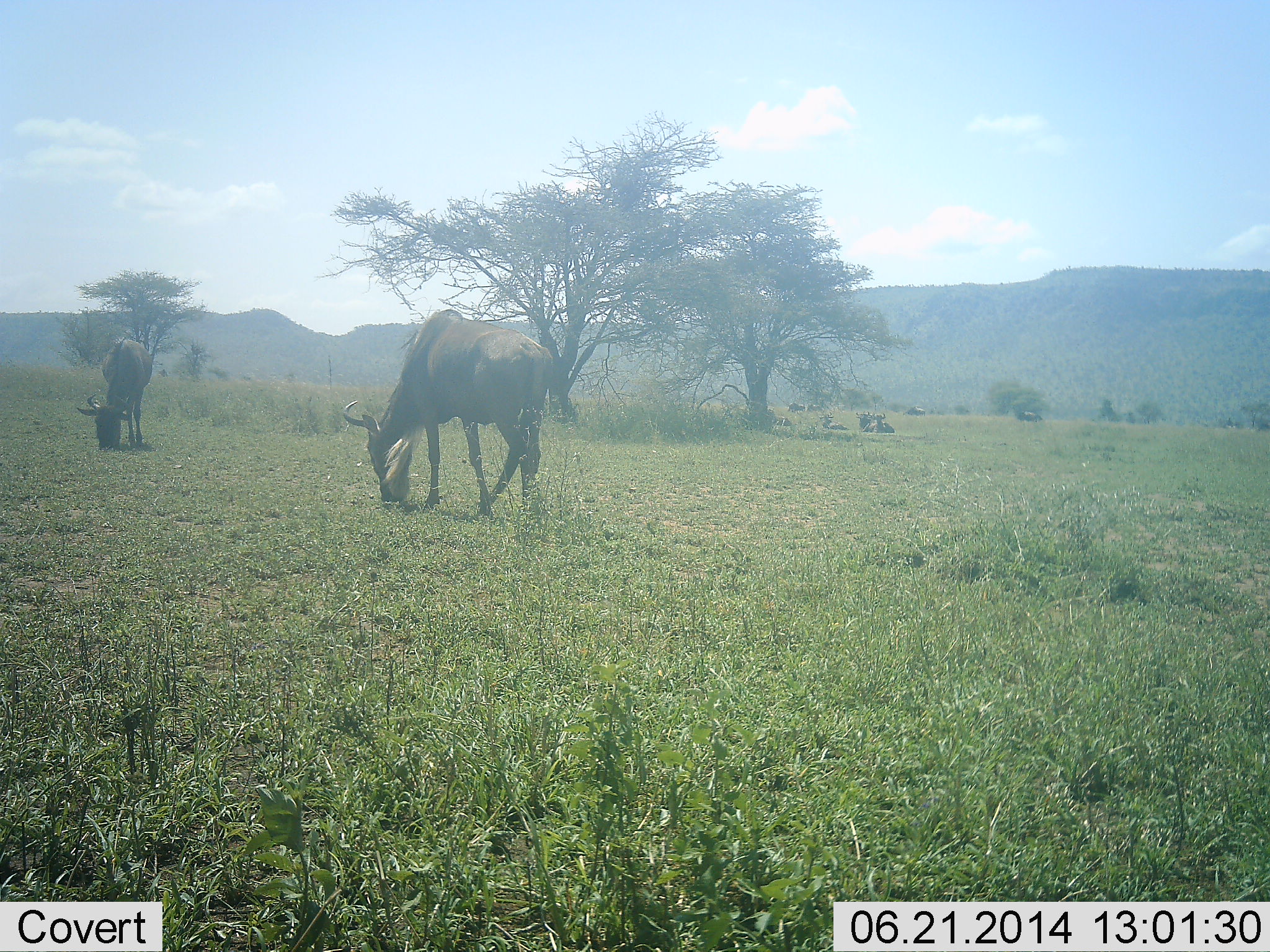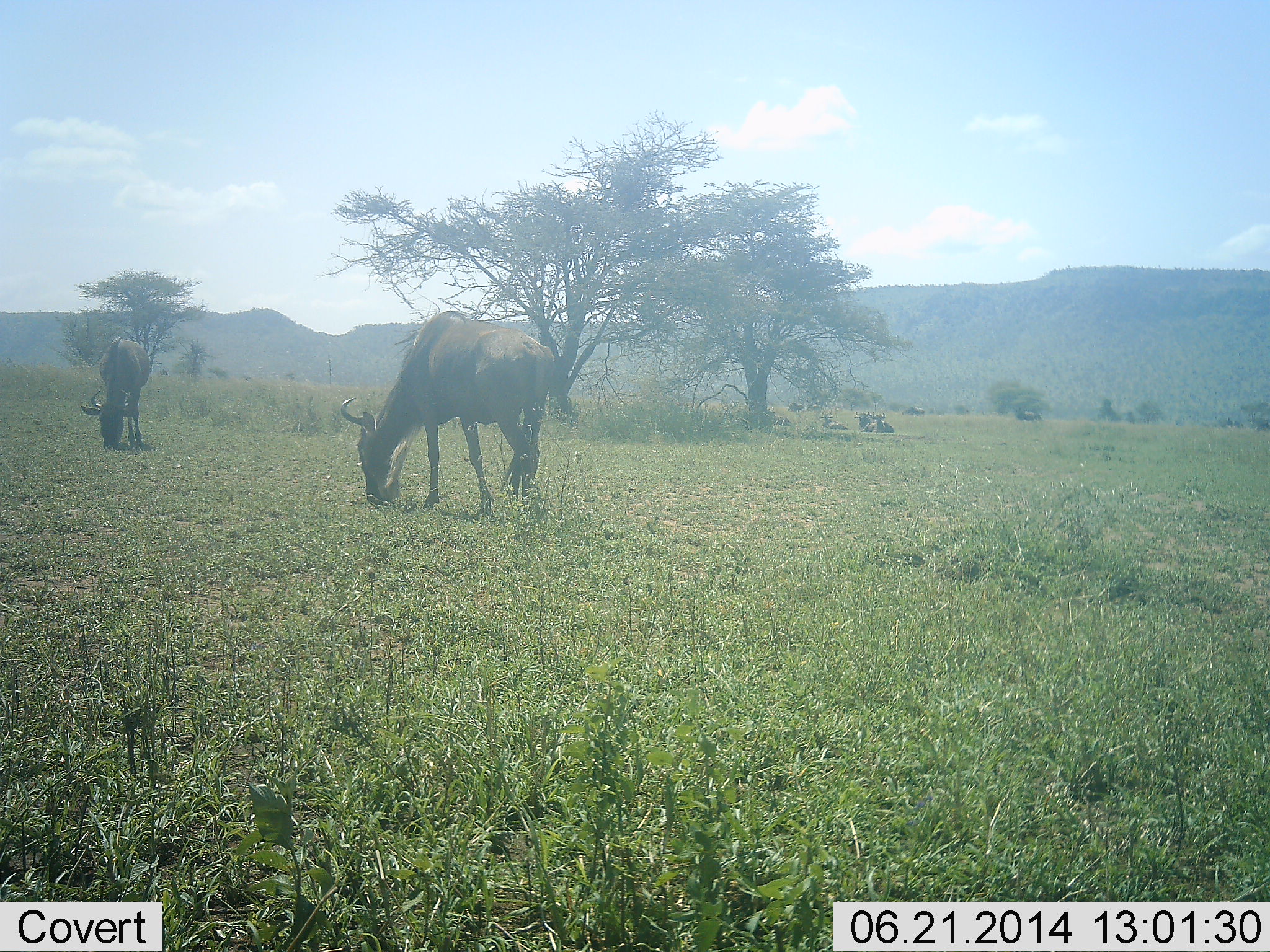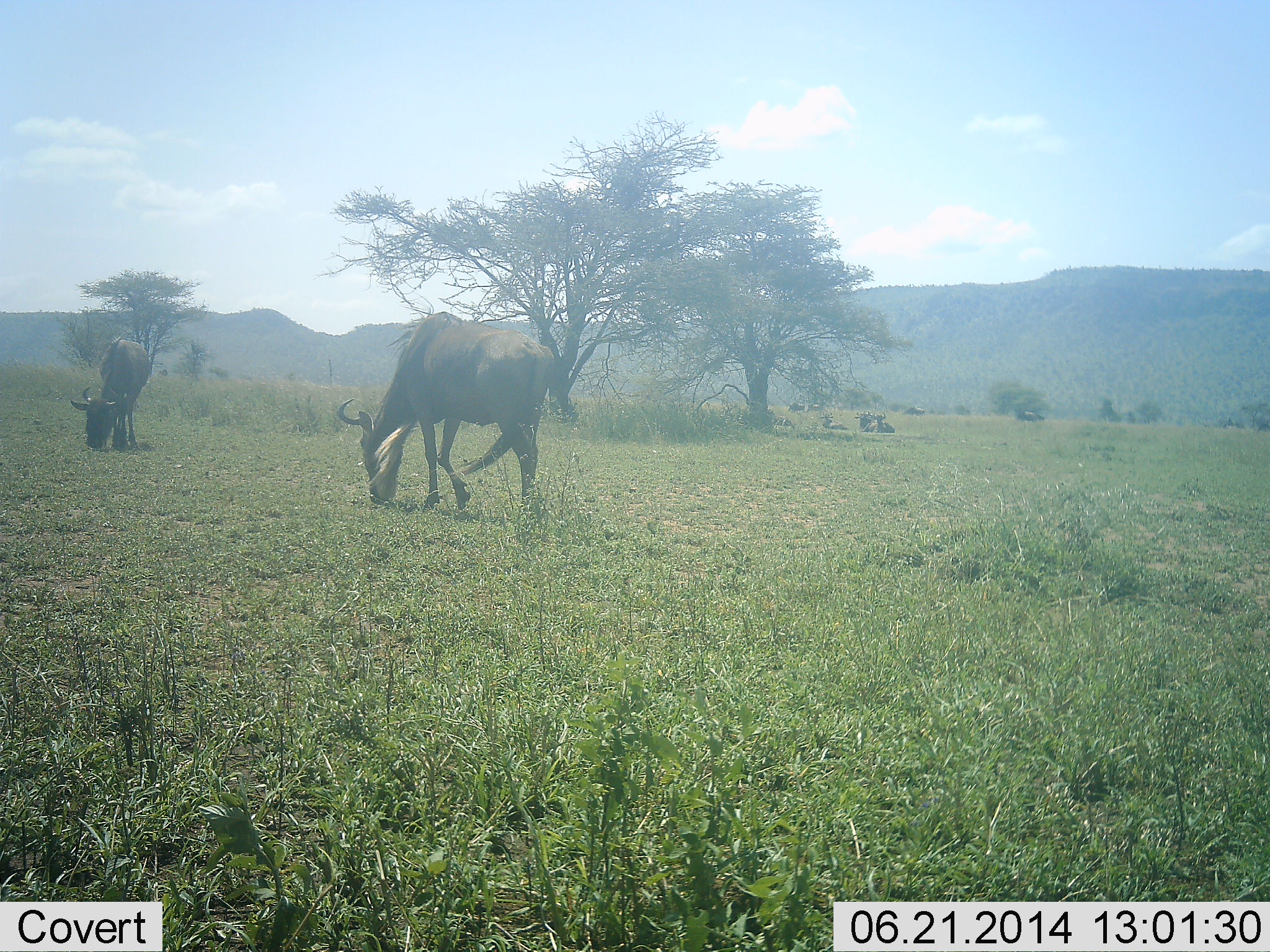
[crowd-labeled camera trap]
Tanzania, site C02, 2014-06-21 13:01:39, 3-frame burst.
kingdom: Animalia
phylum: Chordata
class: Mammalia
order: Artiodactyla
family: Bovidae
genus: Connochaetes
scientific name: Connochaetes taurinus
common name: blue wildebeest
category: wildebeest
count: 2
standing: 20%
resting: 10%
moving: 10%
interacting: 0%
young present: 0%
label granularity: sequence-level